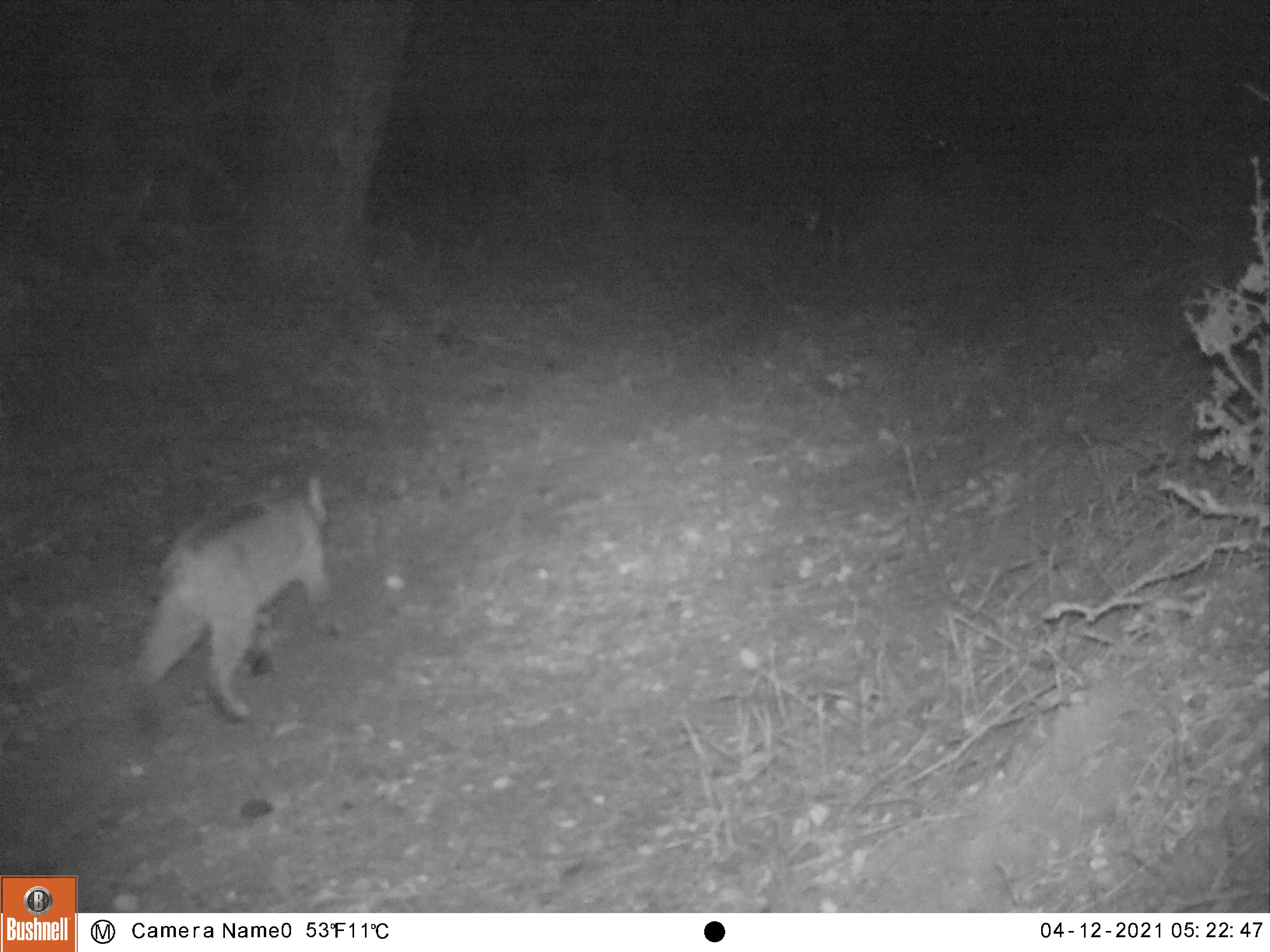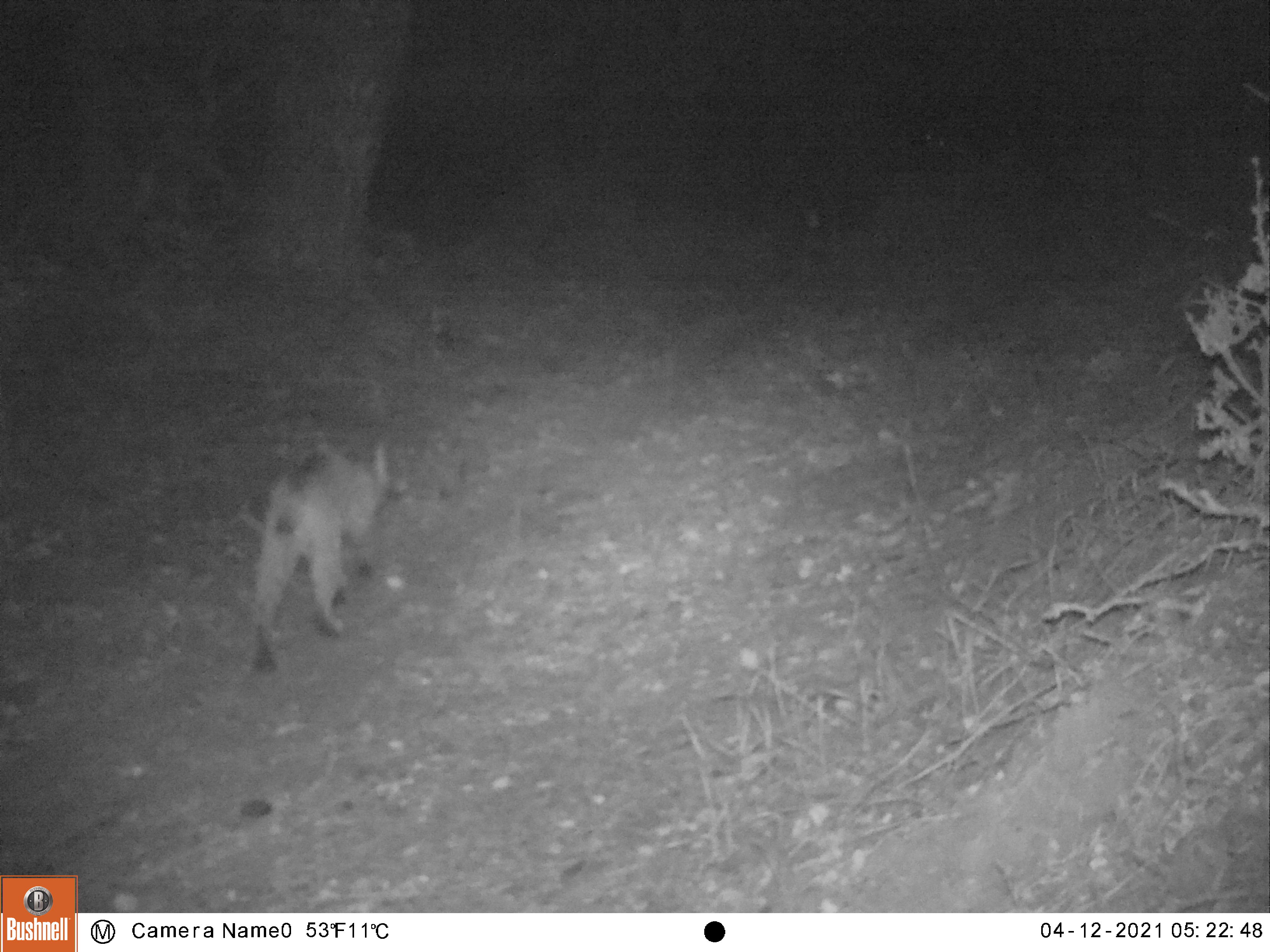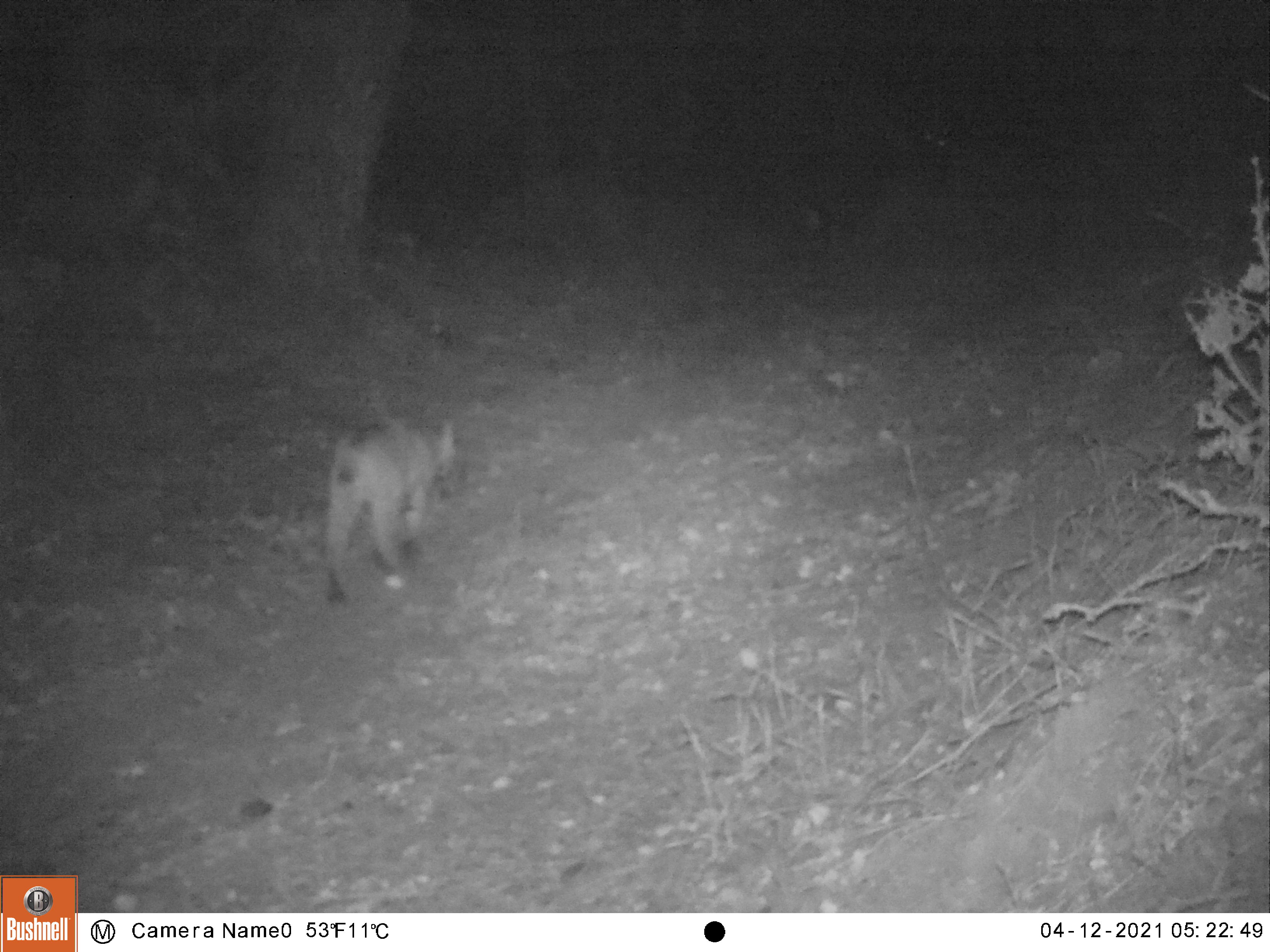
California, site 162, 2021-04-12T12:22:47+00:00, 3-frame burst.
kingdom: Animalia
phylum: Chordata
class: Mammalia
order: Carnivora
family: Felidae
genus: Lynx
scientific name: Lynx rufus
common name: bobcat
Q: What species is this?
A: Bobcat (Lynx rufus).